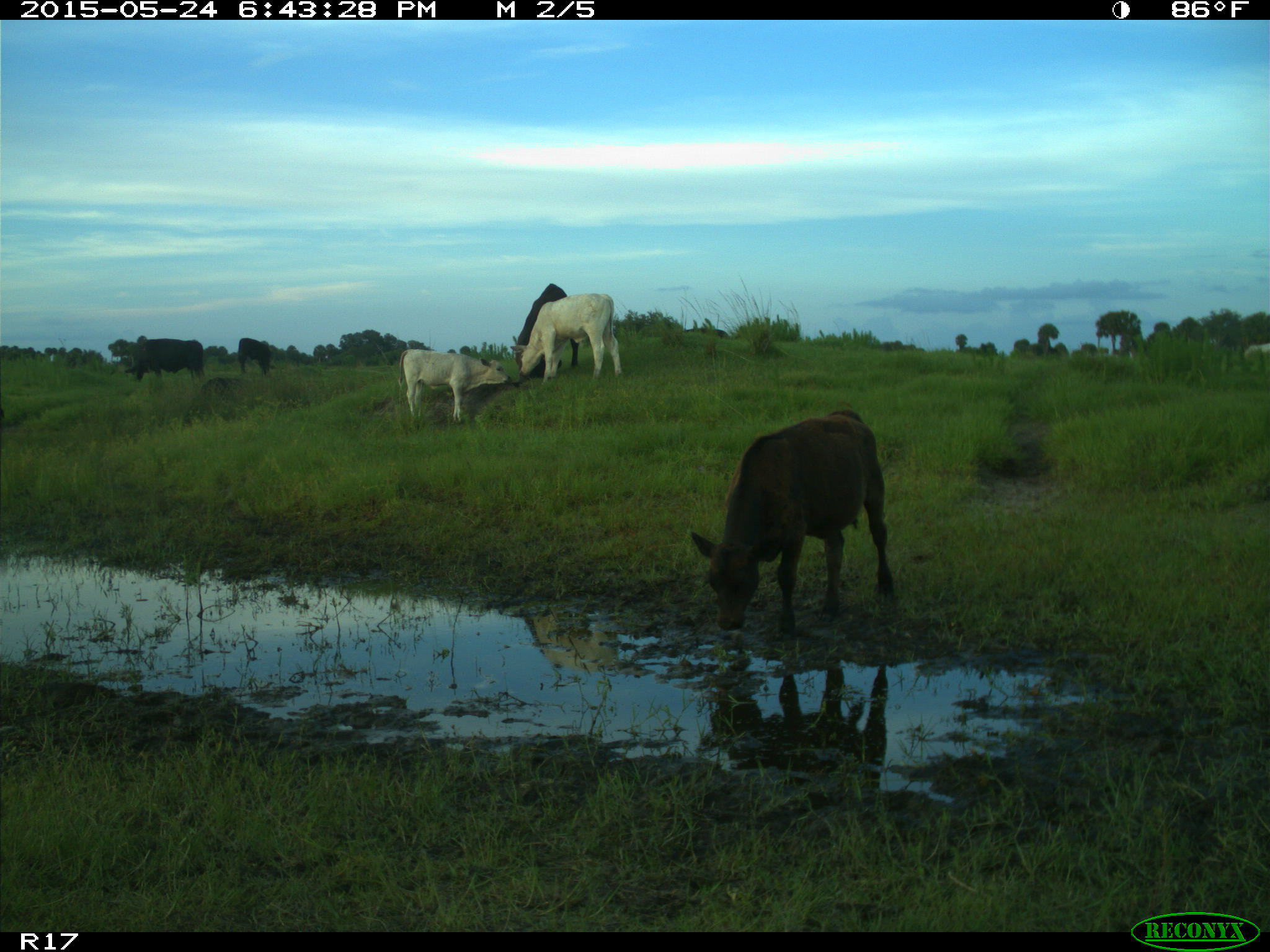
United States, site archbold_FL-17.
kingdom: Animalia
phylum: Chordata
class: Mammalia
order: Artiodactyla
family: Bovidae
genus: Bos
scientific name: Bos taurus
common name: domestic cow